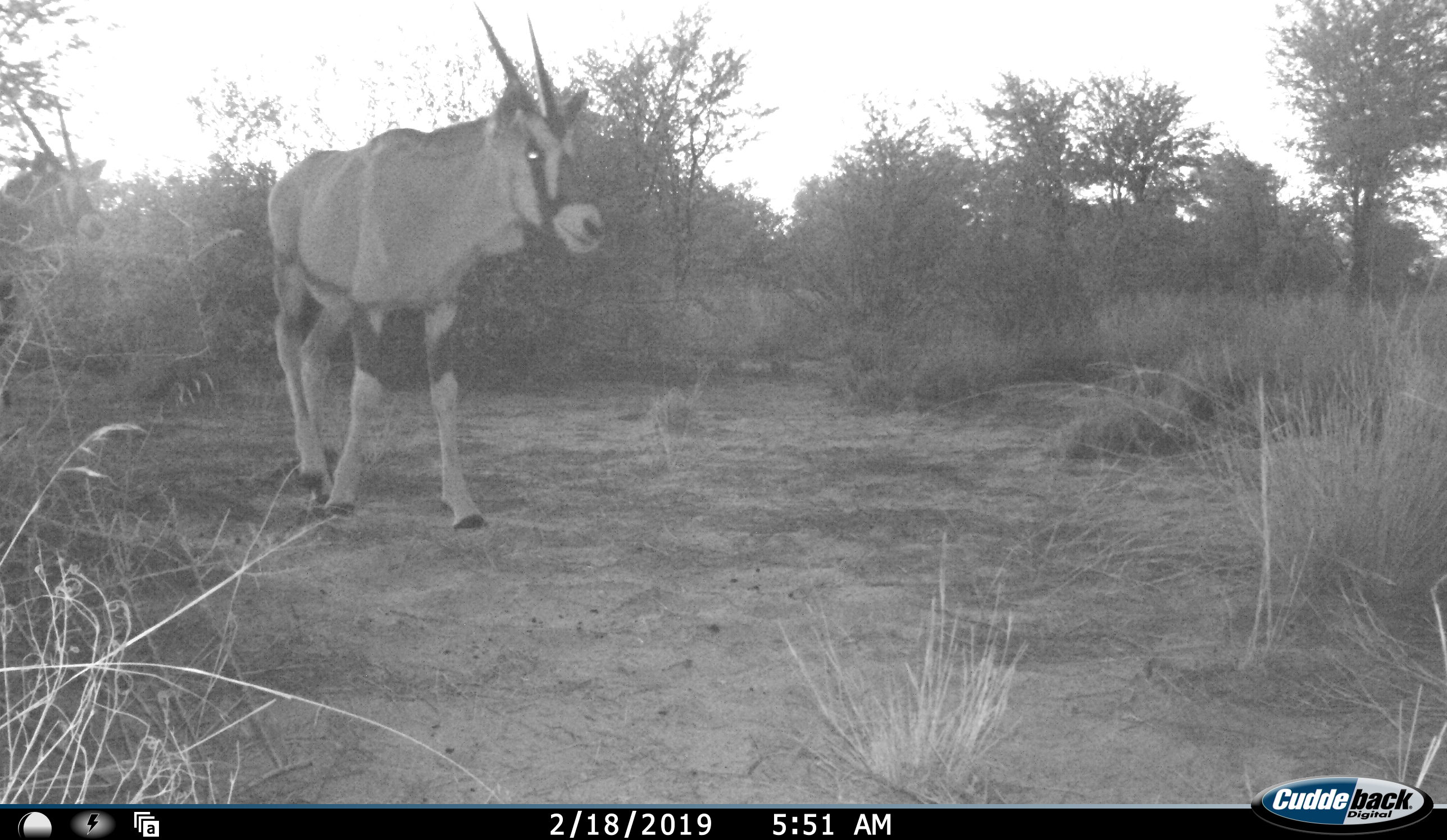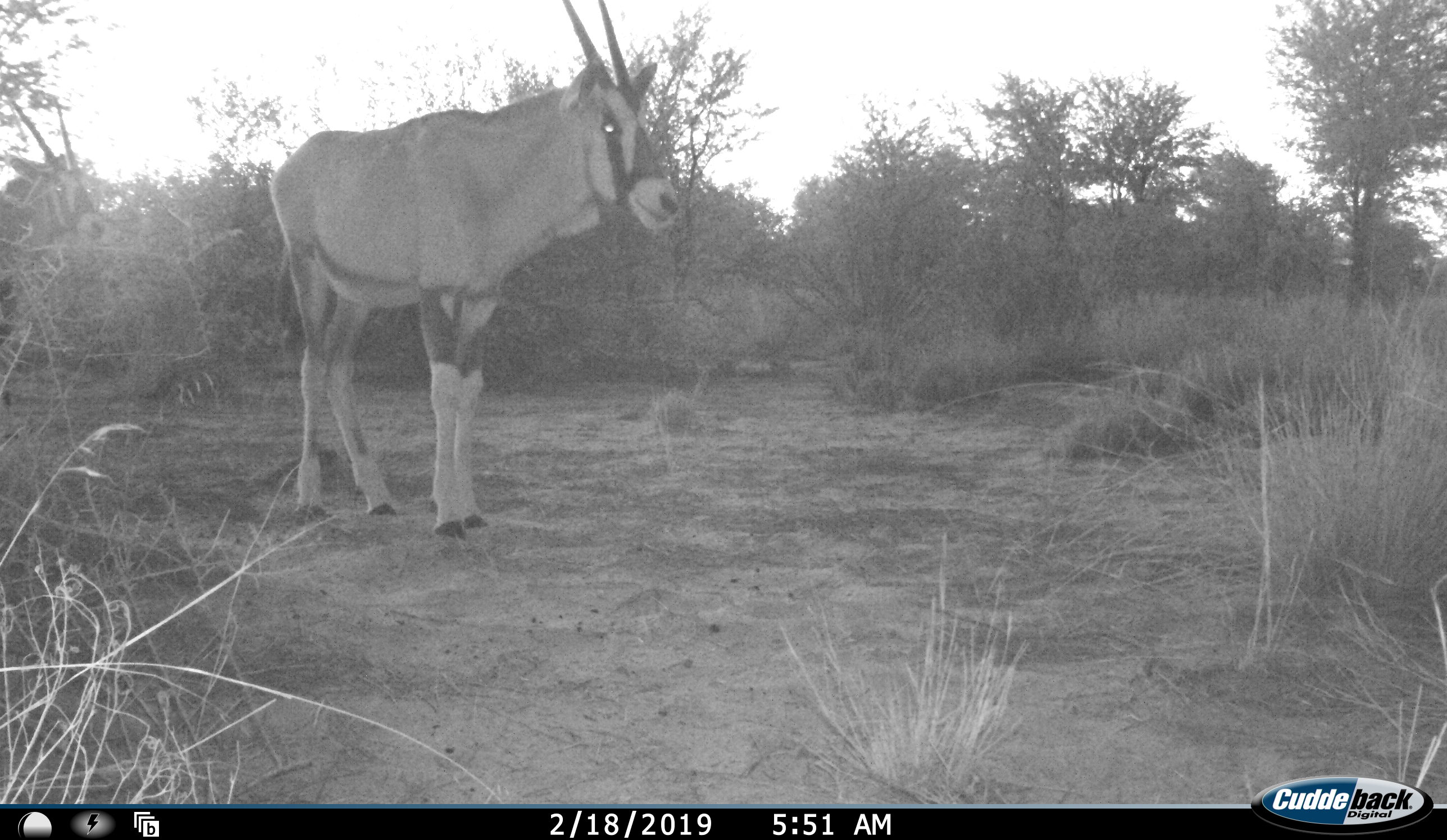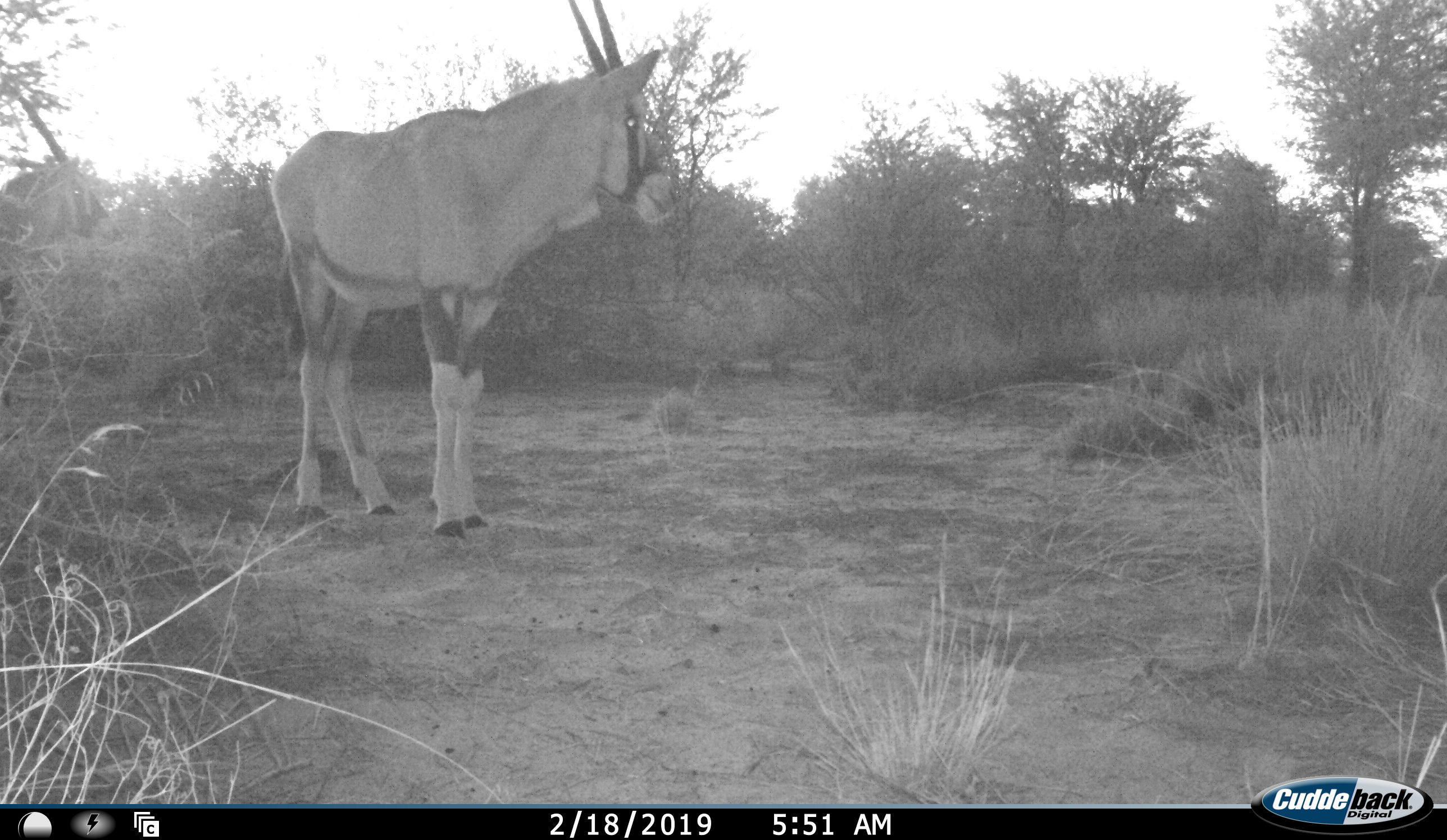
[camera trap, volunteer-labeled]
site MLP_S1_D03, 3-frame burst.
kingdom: Animalia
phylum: Chordata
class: Mammalia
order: Artiodactyla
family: Bovidae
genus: Oryx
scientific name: Oryx gazella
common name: gemsbok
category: oryx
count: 2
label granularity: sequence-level